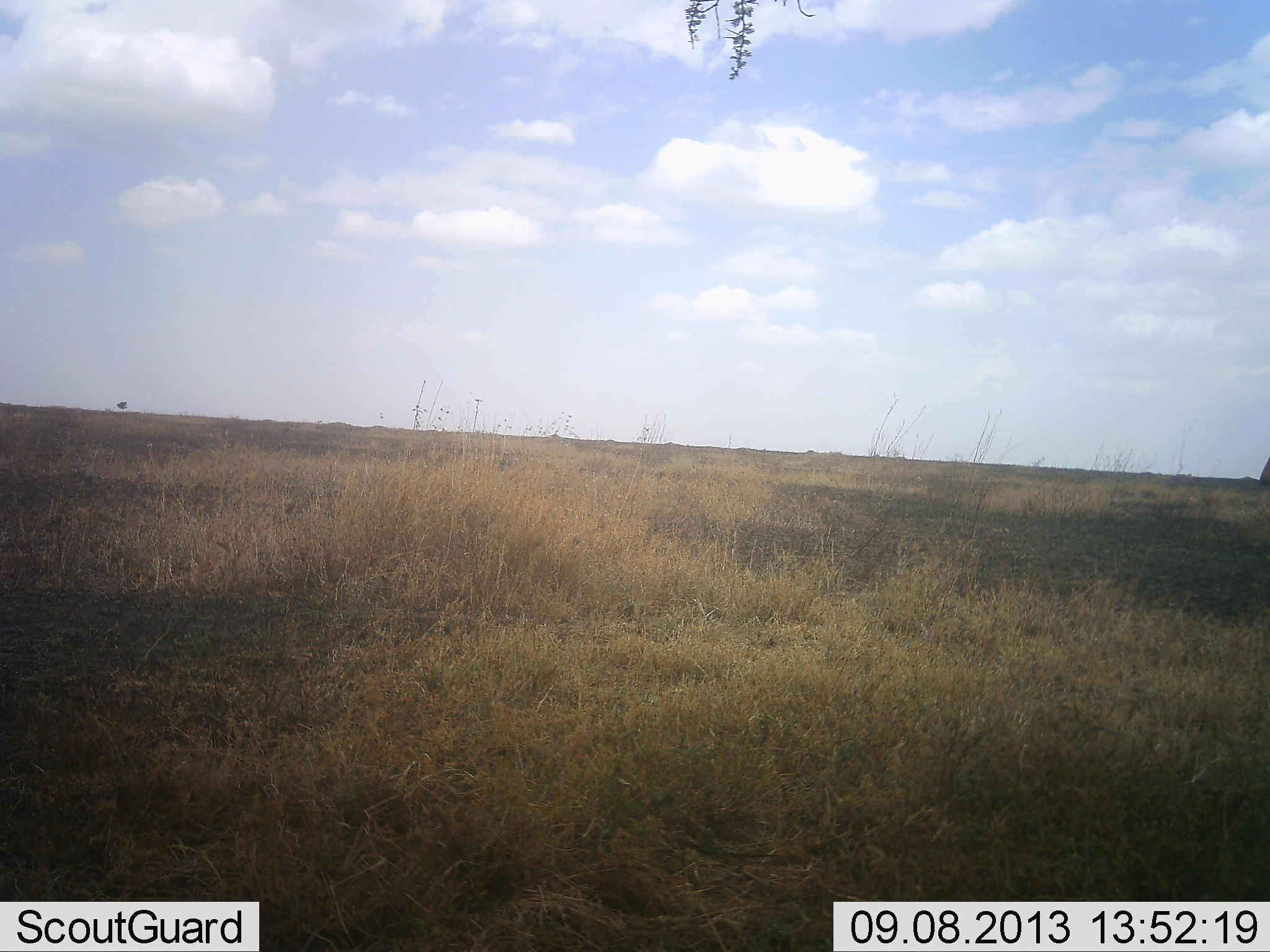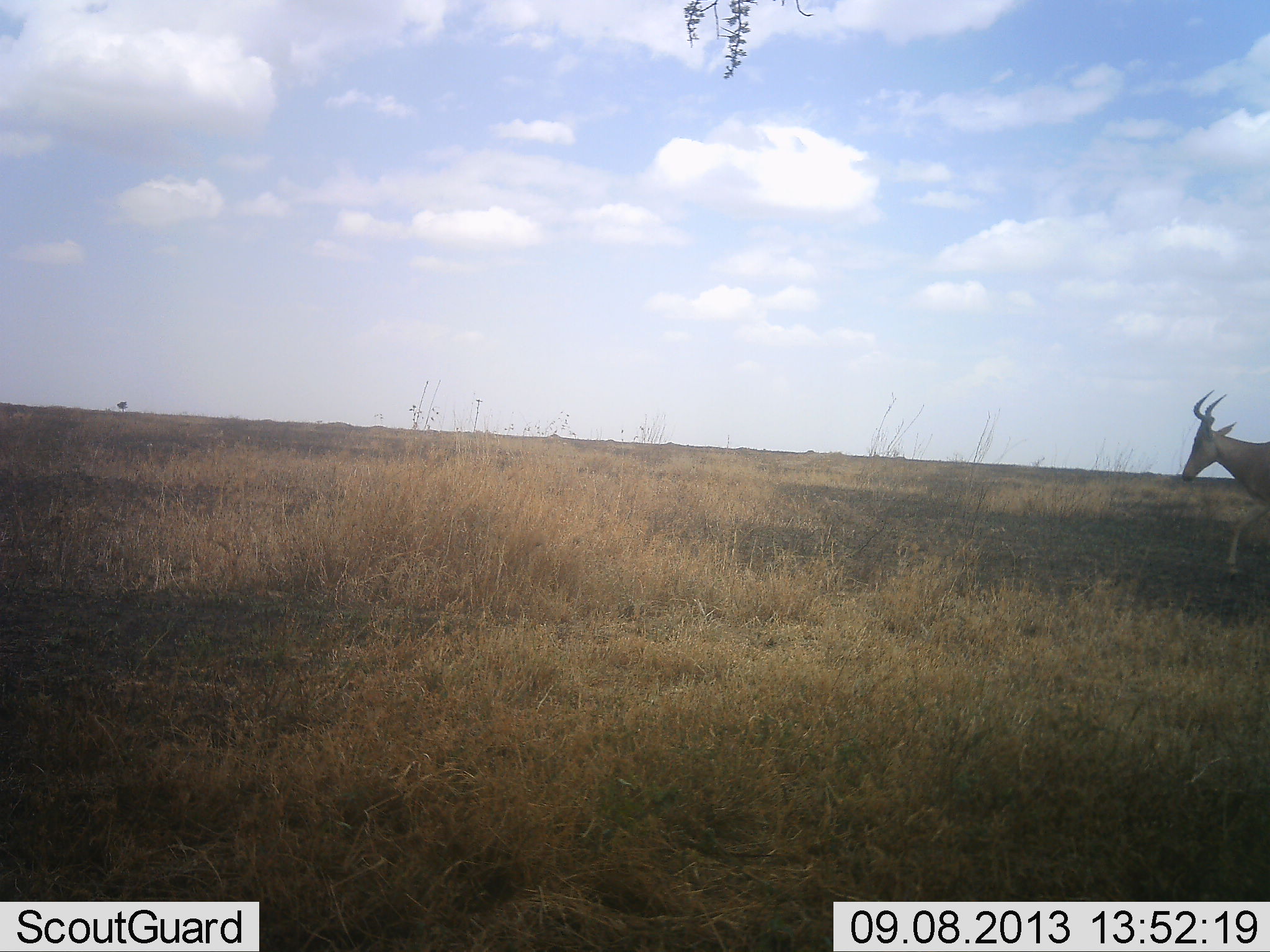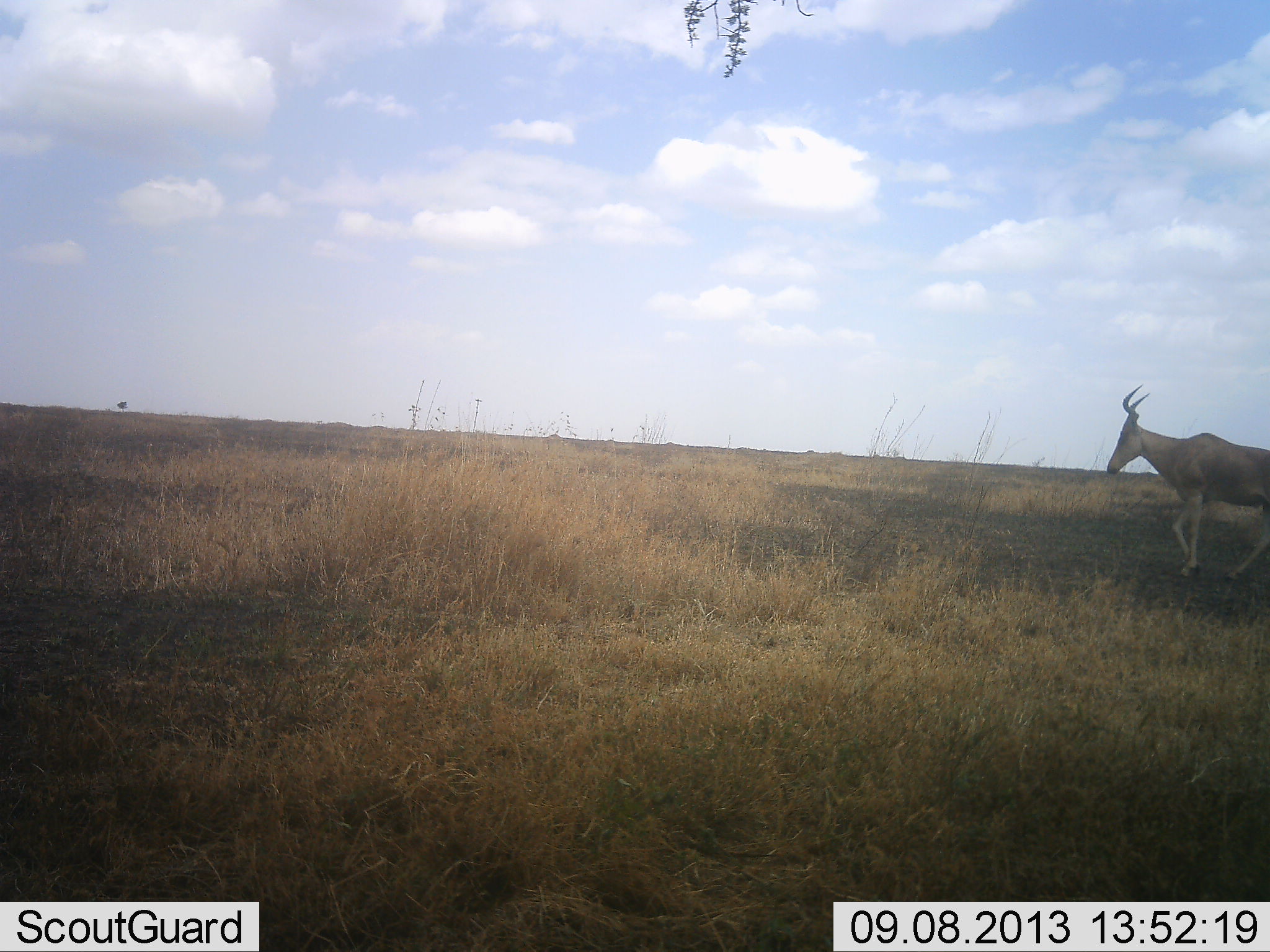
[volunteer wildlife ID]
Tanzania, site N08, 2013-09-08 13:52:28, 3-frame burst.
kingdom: Animalia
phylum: Chordata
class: Mammalia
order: Artiodactyla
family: Bovidae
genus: Alcelaphus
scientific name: Alcelaphus buselaphus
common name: hartebeest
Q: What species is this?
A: Hartebeest (Alcelaphus buselaphus).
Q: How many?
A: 1.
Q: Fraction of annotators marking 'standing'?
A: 0%.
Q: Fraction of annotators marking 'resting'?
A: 0%.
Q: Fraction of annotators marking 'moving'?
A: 100%.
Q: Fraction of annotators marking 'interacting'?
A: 0%.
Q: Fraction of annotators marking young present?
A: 0%.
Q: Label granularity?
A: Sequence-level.